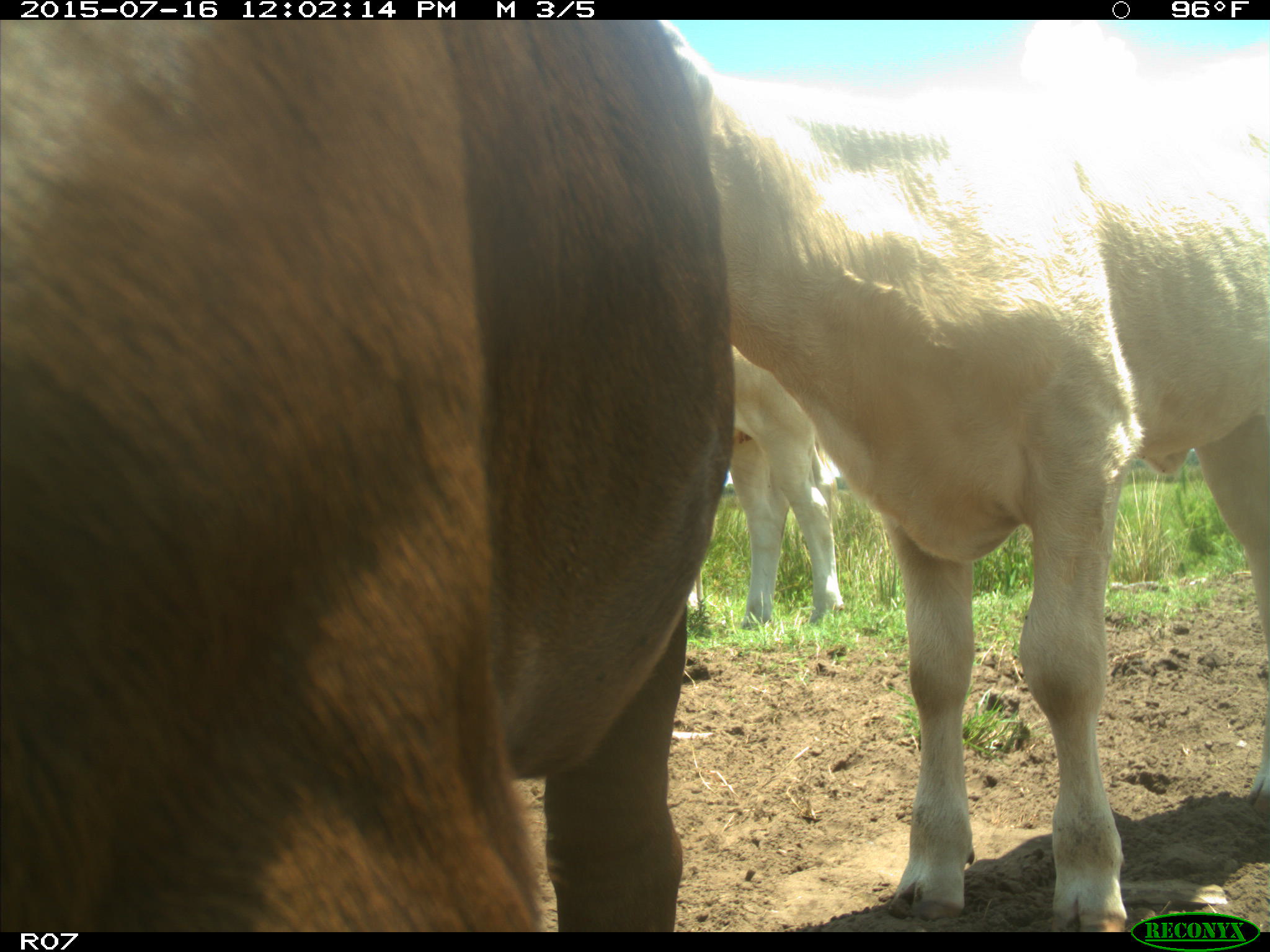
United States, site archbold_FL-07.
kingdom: Animalia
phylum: Chordata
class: Mammalia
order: Artiodactyla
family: Bovidae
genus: Bos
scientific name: Bos taurus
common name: domestic cow